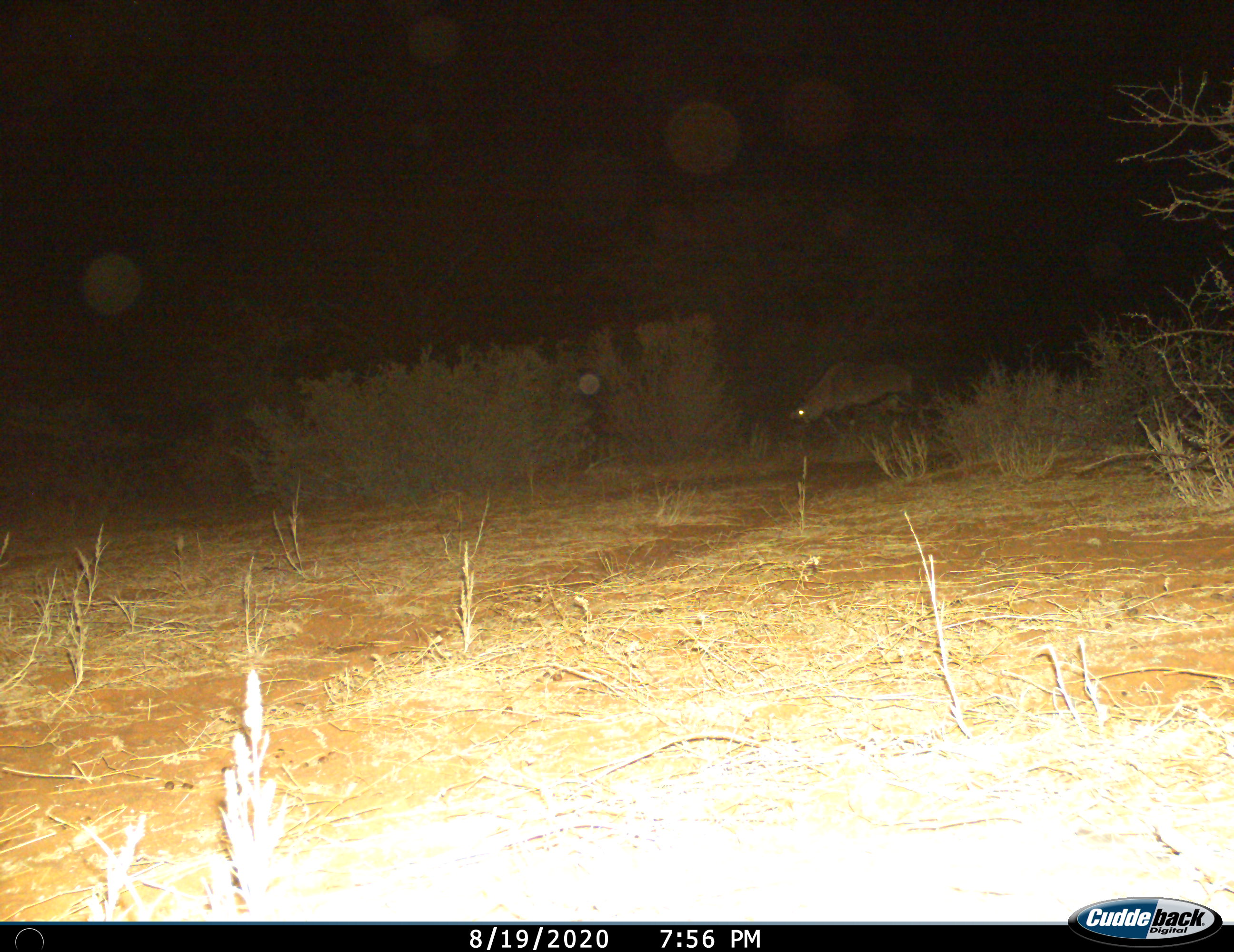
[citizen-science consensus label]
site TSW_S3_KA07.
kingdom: Animalia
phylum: Chordata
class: Mammalia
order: Artiodactyla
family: Bovidae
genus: Oryx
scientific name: Oryx gazella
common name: gemsbok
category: oryx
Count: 1.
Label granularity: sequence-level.